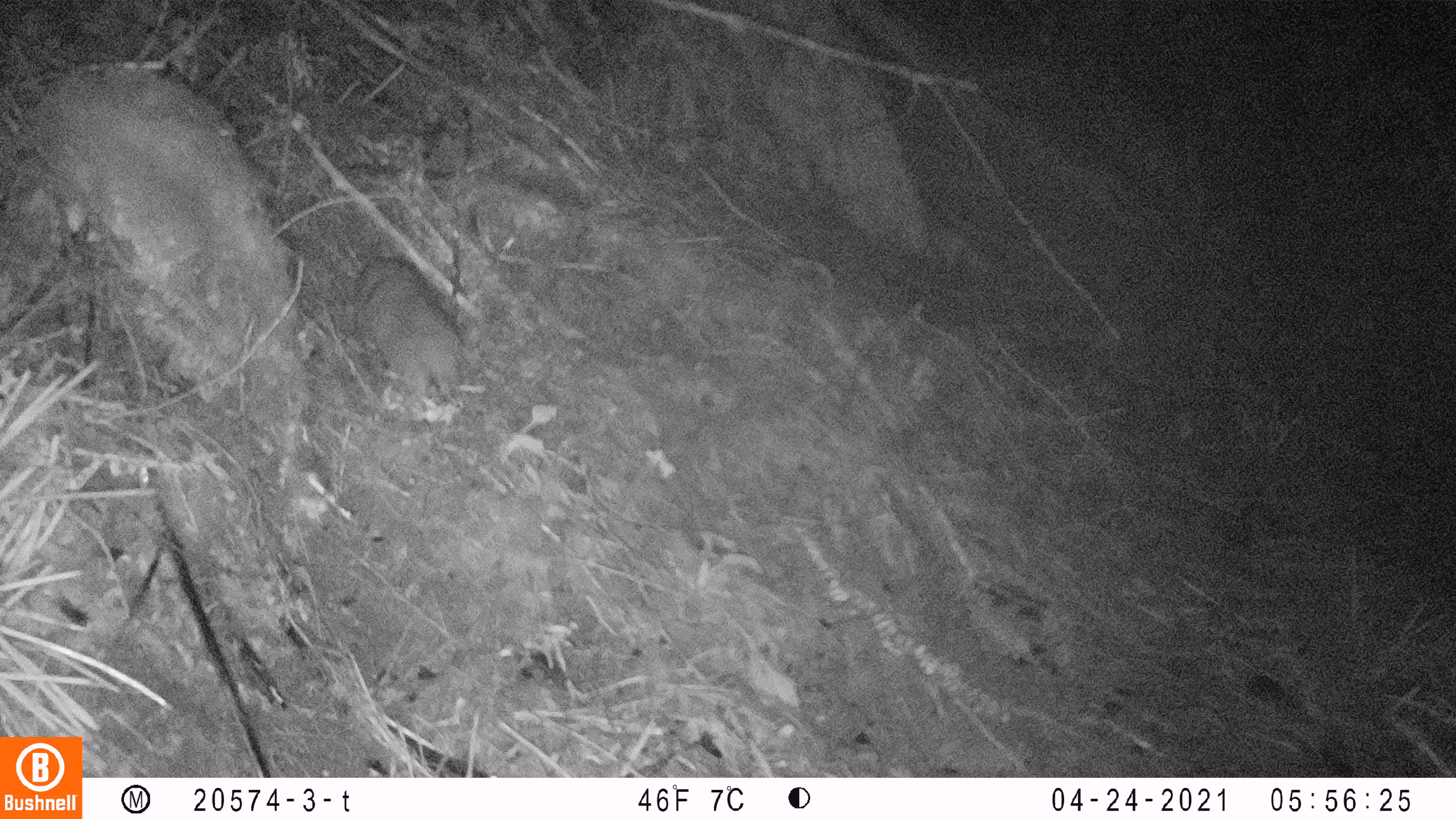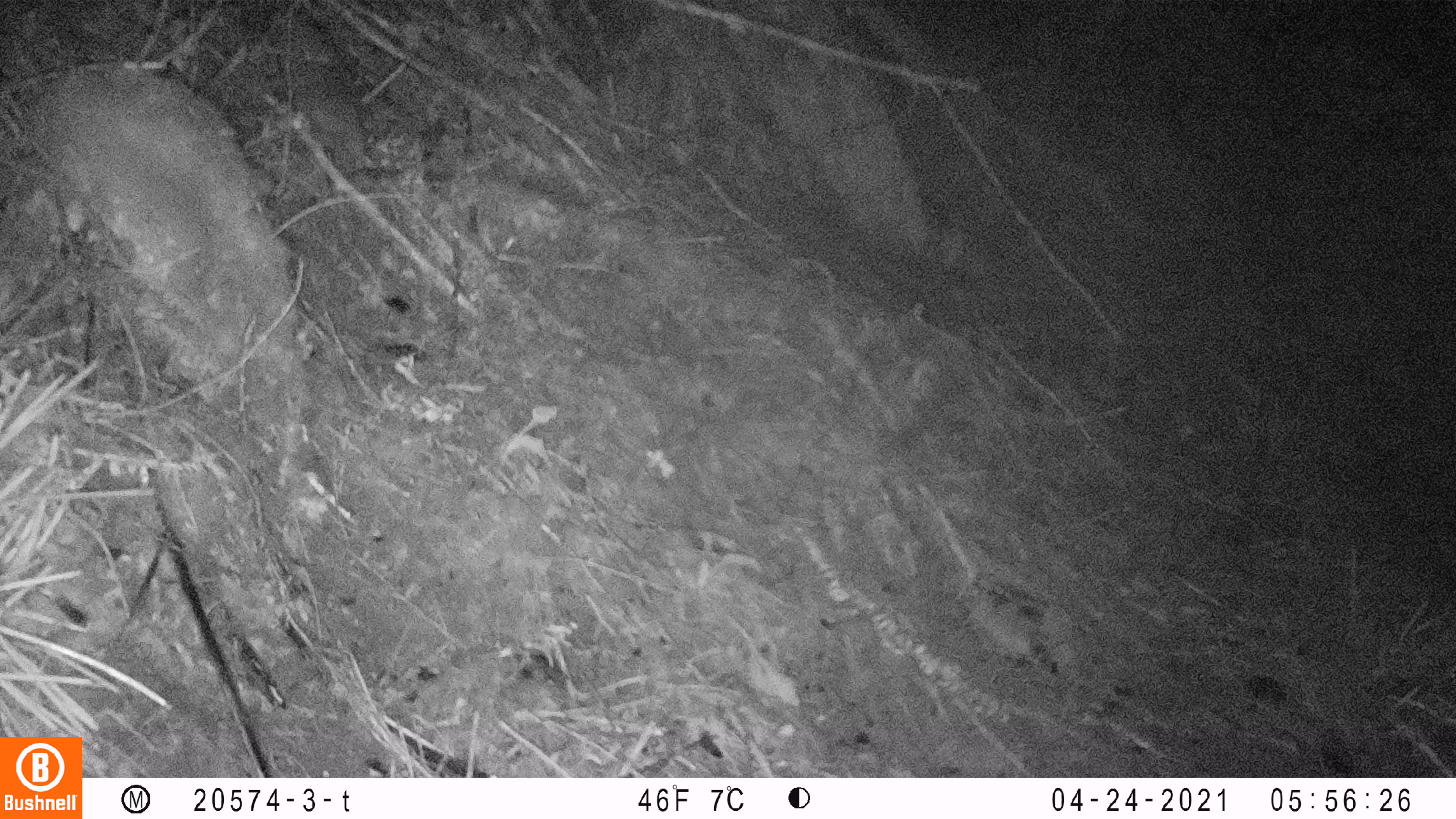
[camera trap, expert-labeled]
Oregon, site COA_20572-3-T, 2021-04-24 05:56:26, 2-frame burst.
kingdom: Animalia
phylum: Chordata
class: Mammalia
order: Rodentia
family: Aplodontiidae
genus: Aplodontia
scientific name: Aplodontia rufa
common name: mountain beaver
Mountain beaver (Aplodontia rufa).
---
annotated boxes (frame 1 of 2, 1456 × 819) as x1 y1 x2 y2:
mountain beaver: 337 247 470 412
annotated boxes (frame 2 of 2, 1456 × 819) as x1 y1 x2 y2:
mountain beaver: 254 3 383 174